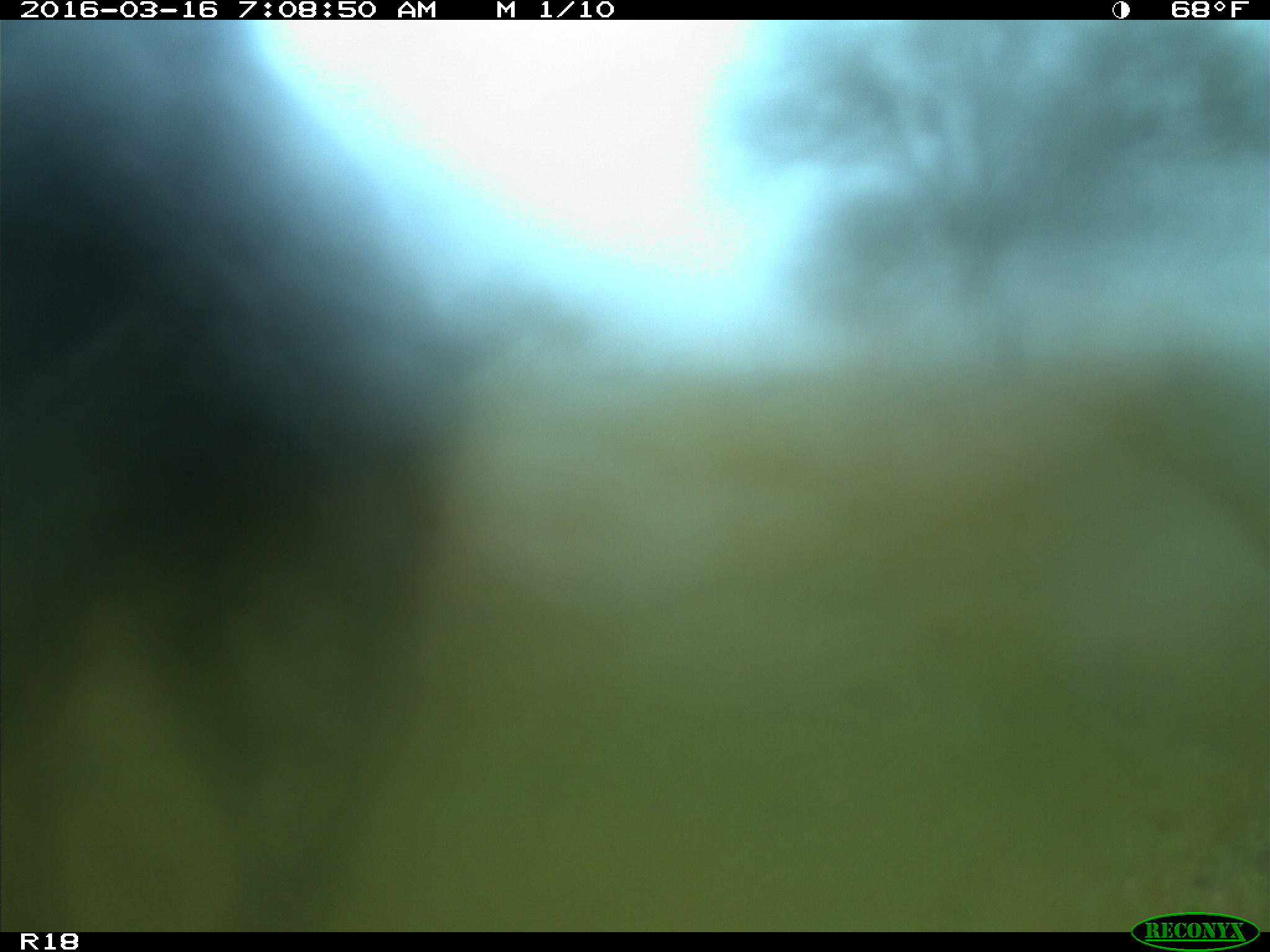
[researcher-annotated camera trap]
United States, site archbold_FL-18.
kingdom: Animalia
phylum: Chordata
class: Mammalia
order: Artiodactyla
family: Bovidae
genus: Bos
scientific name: Bos taurus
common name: domestic cow